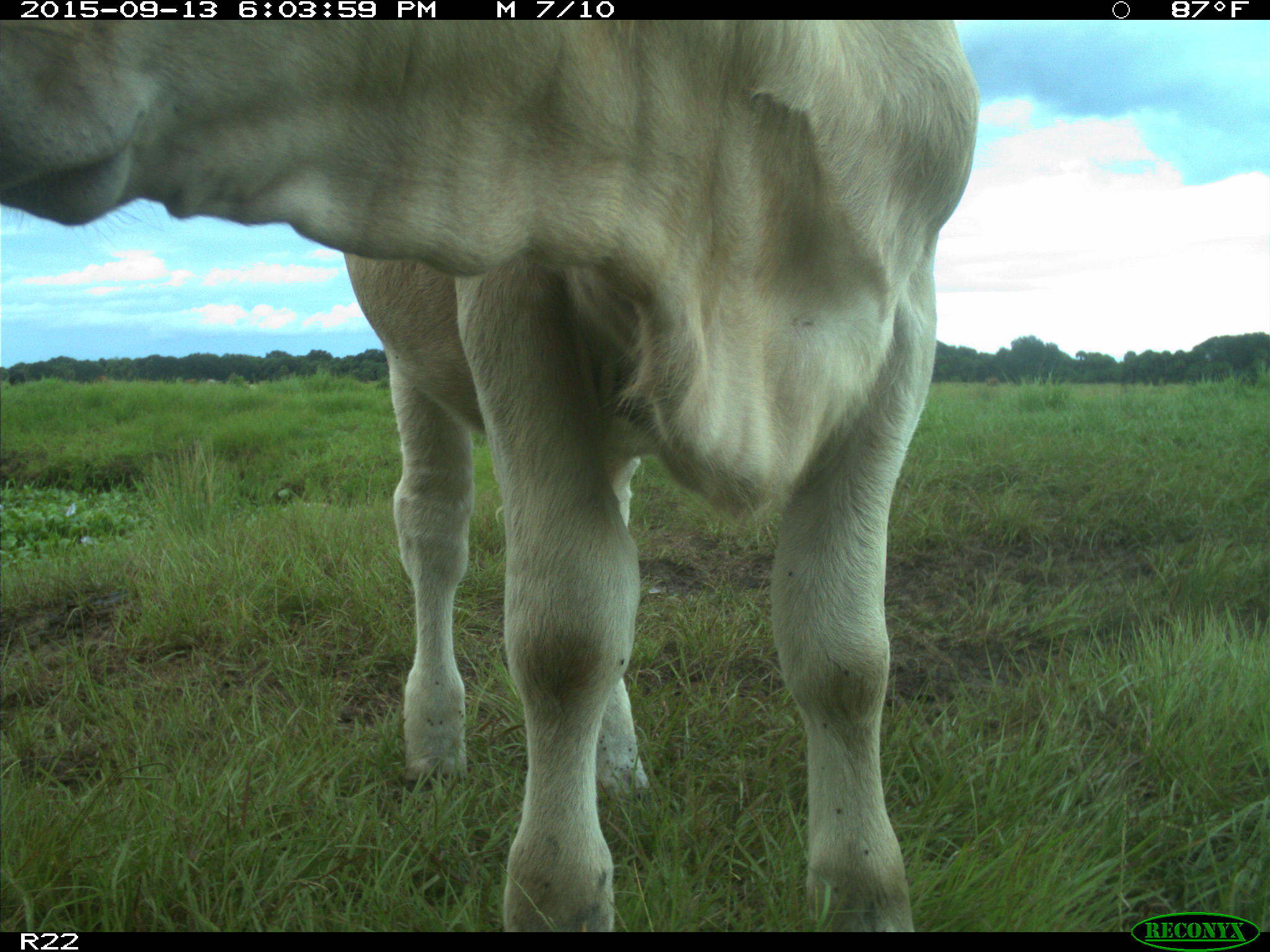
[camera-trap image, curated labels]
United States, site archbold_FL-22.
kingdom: Animalia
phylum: Chordata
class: Mammalia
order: Artiodactyla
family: Bovidae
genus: Bos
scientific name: Bos taurus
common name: domestic cow